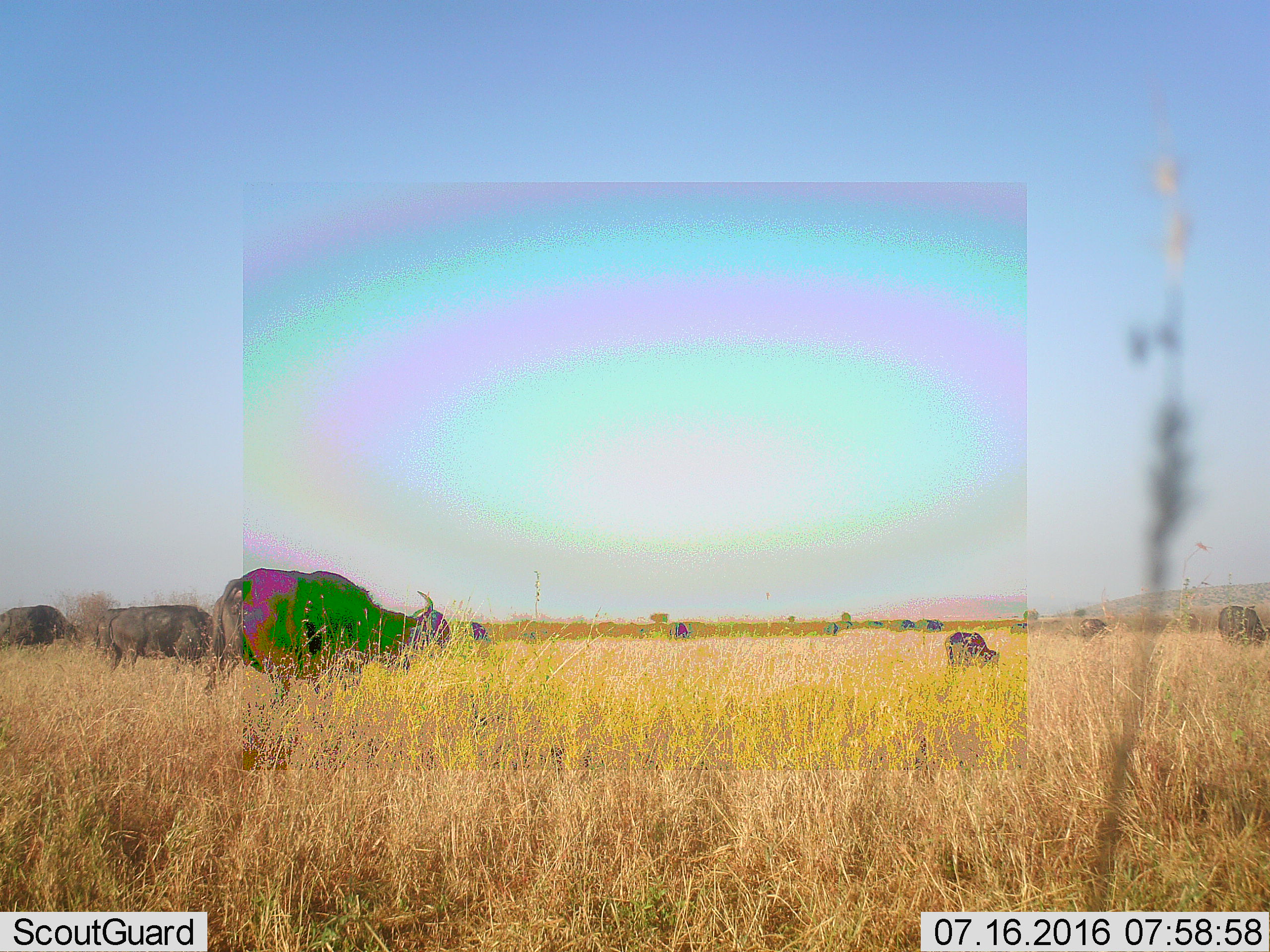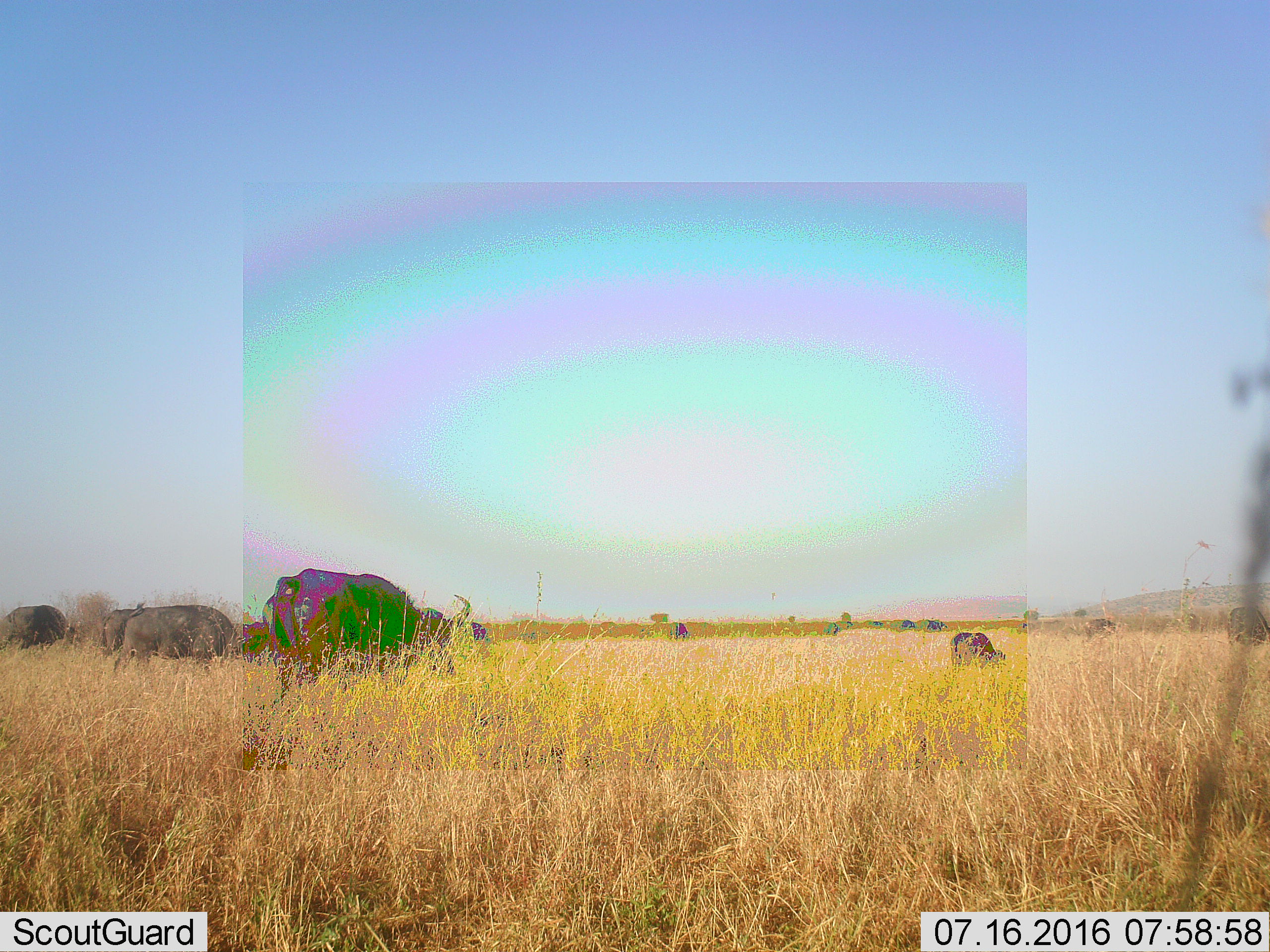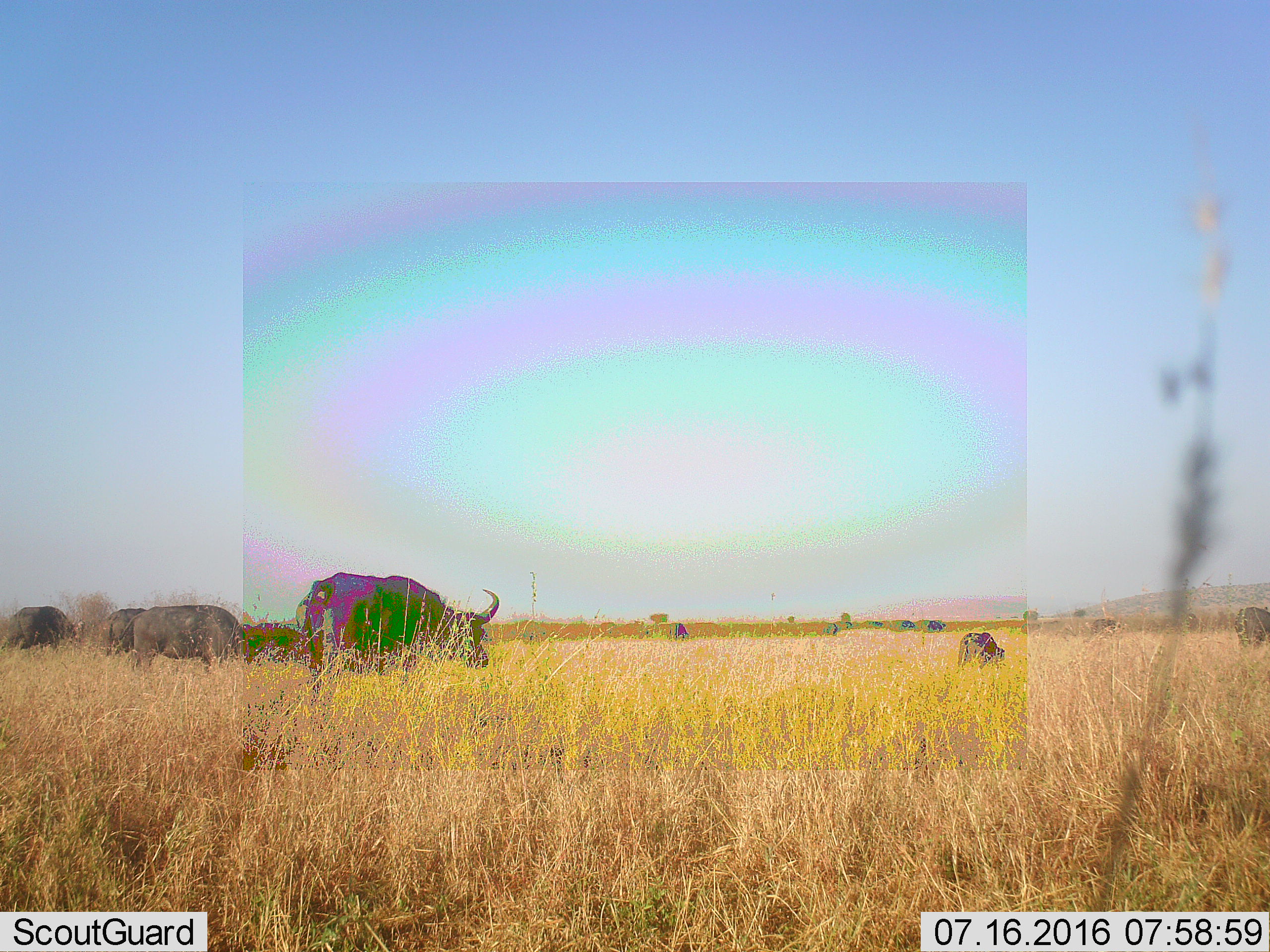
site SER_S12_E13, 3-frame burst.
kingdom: Animalia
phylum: Chordata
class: Mammalia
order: Artiodactyla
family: Bovidae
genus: Syncerus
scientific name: Syncerus caffer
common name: african buffalo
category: buffalo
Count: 11-50.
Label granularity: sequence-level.